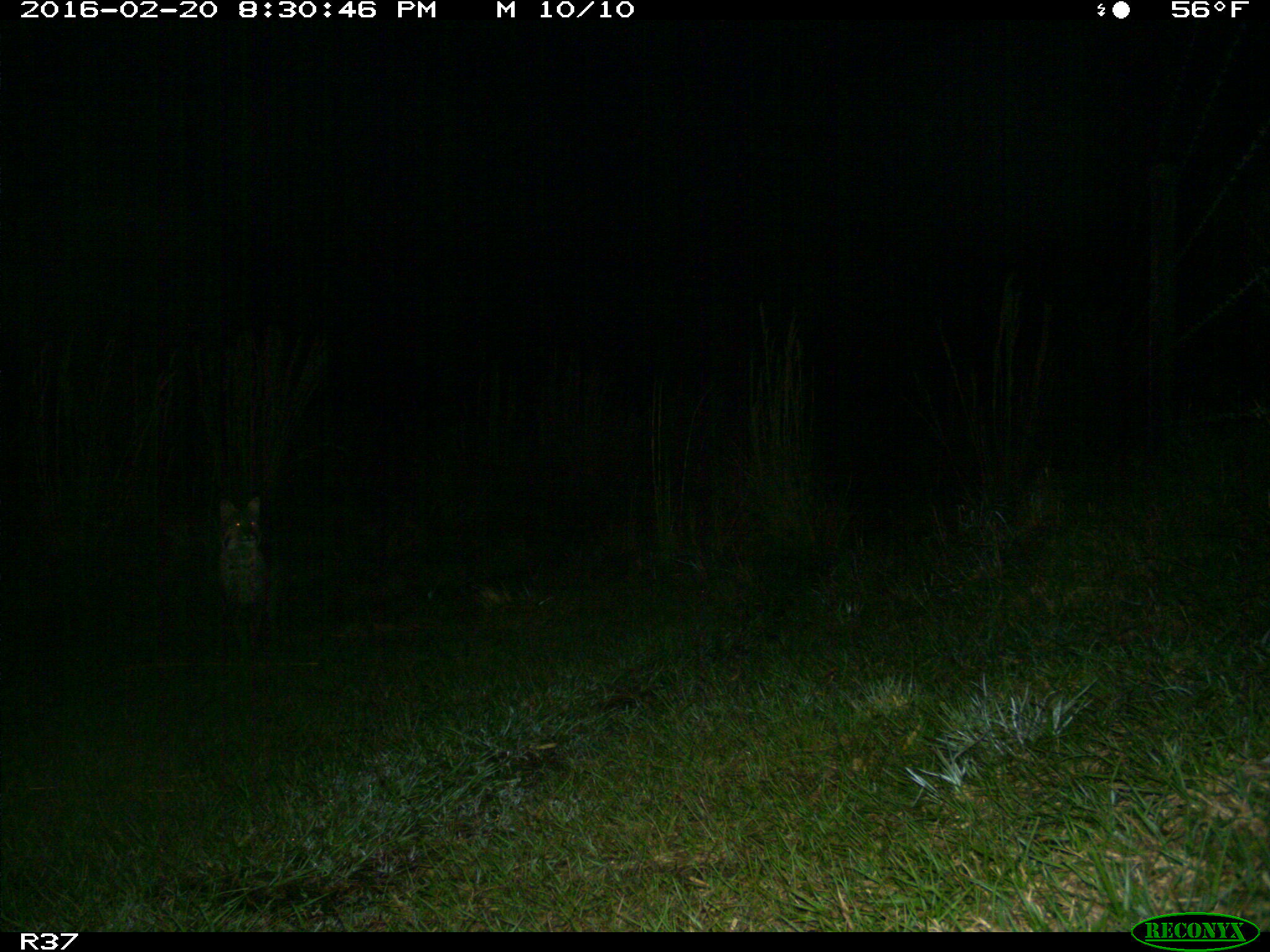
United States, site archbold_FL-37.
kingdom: Animalia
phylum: Chordata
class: Mammalia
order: Carnivora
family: Felidae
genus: Lynx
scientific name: Lynx rufus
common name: bobcat